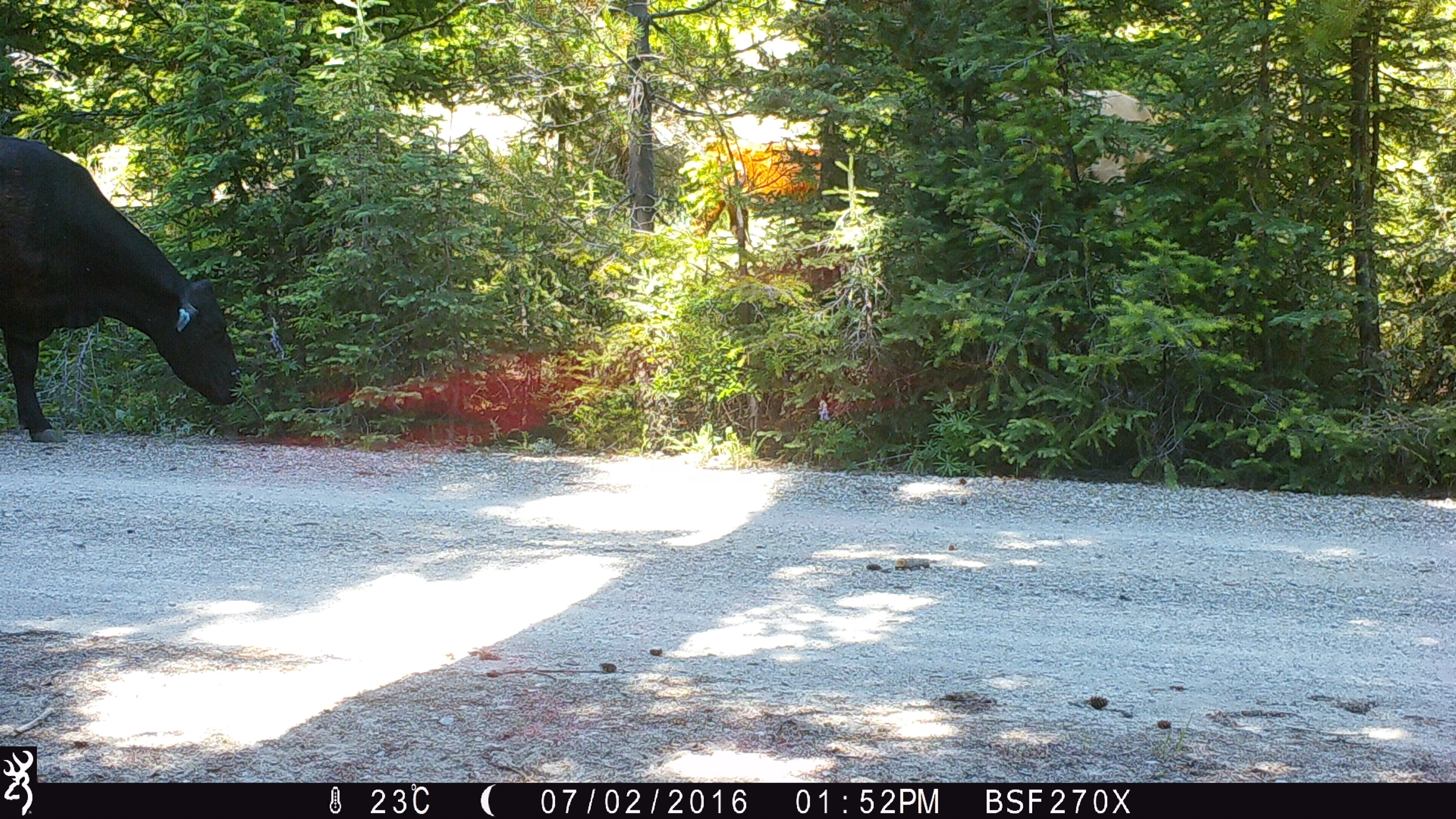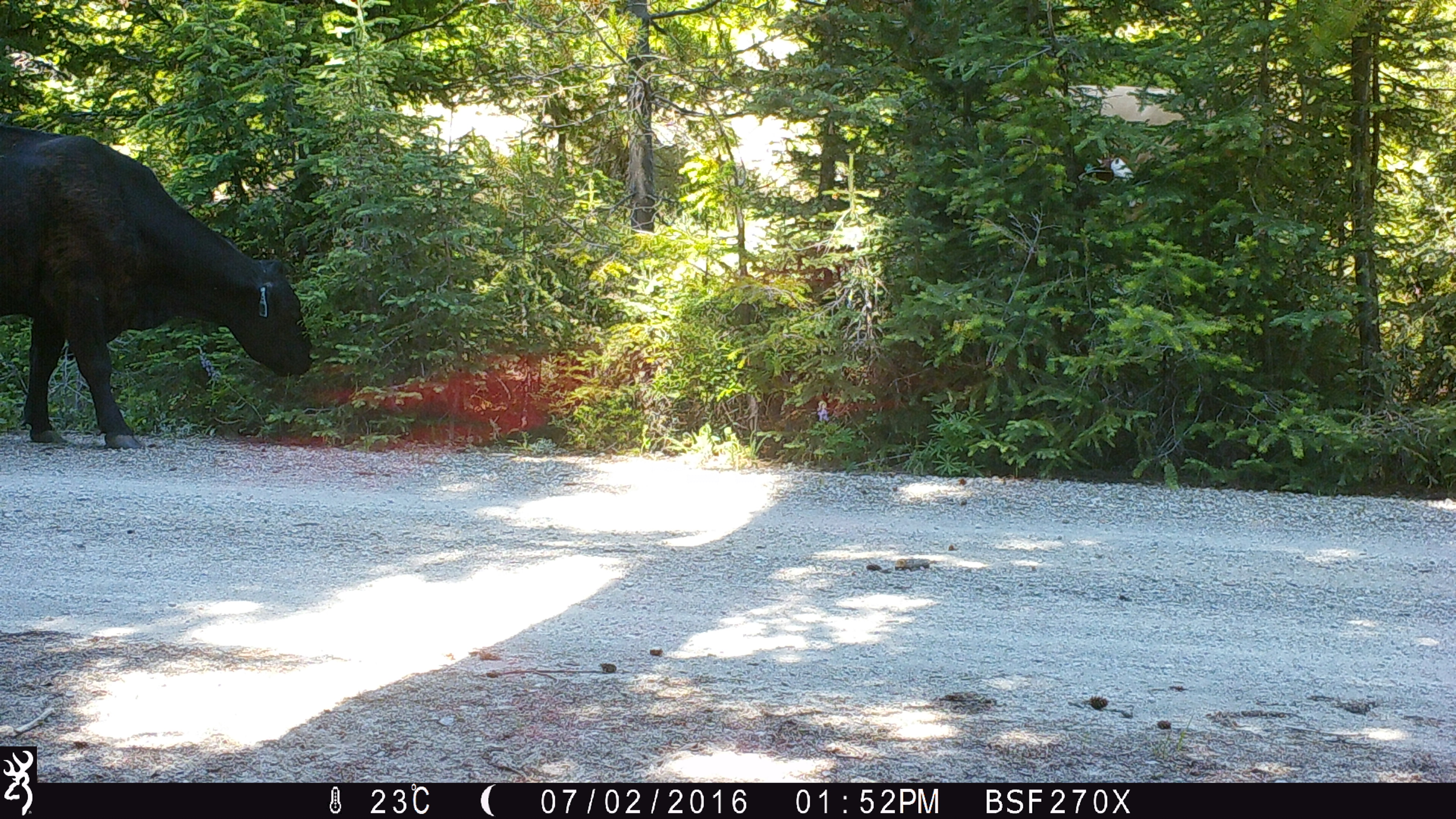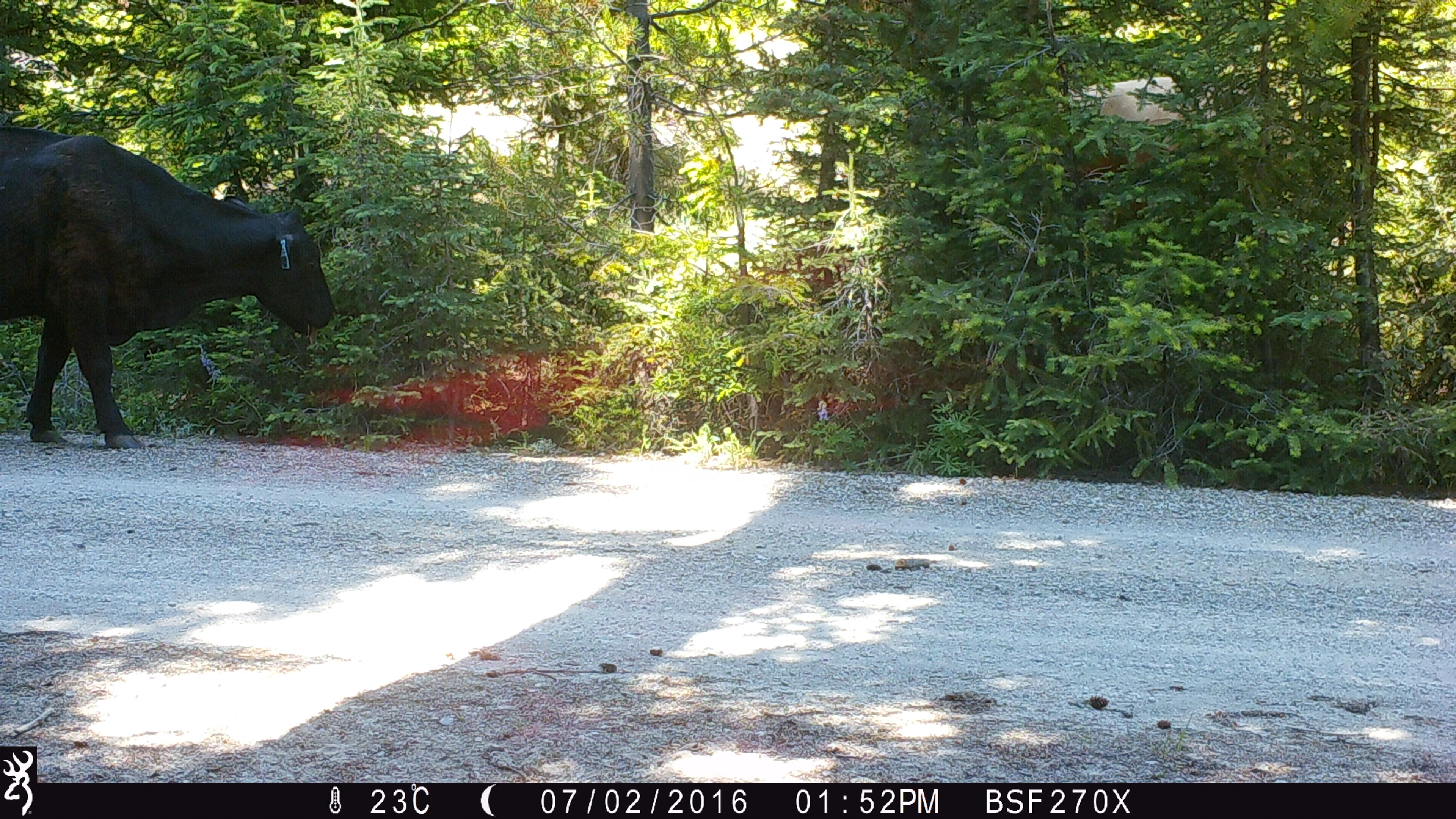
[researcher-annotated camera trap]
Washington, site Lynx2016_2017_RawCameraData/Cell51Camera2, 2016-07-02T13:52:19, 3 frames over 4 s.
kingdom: Animalia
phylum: Chordata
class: Mammalia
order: Artiodactyla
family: Bovidae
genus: Bos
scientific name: Bos taurus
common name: domestic cattle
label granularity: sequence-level